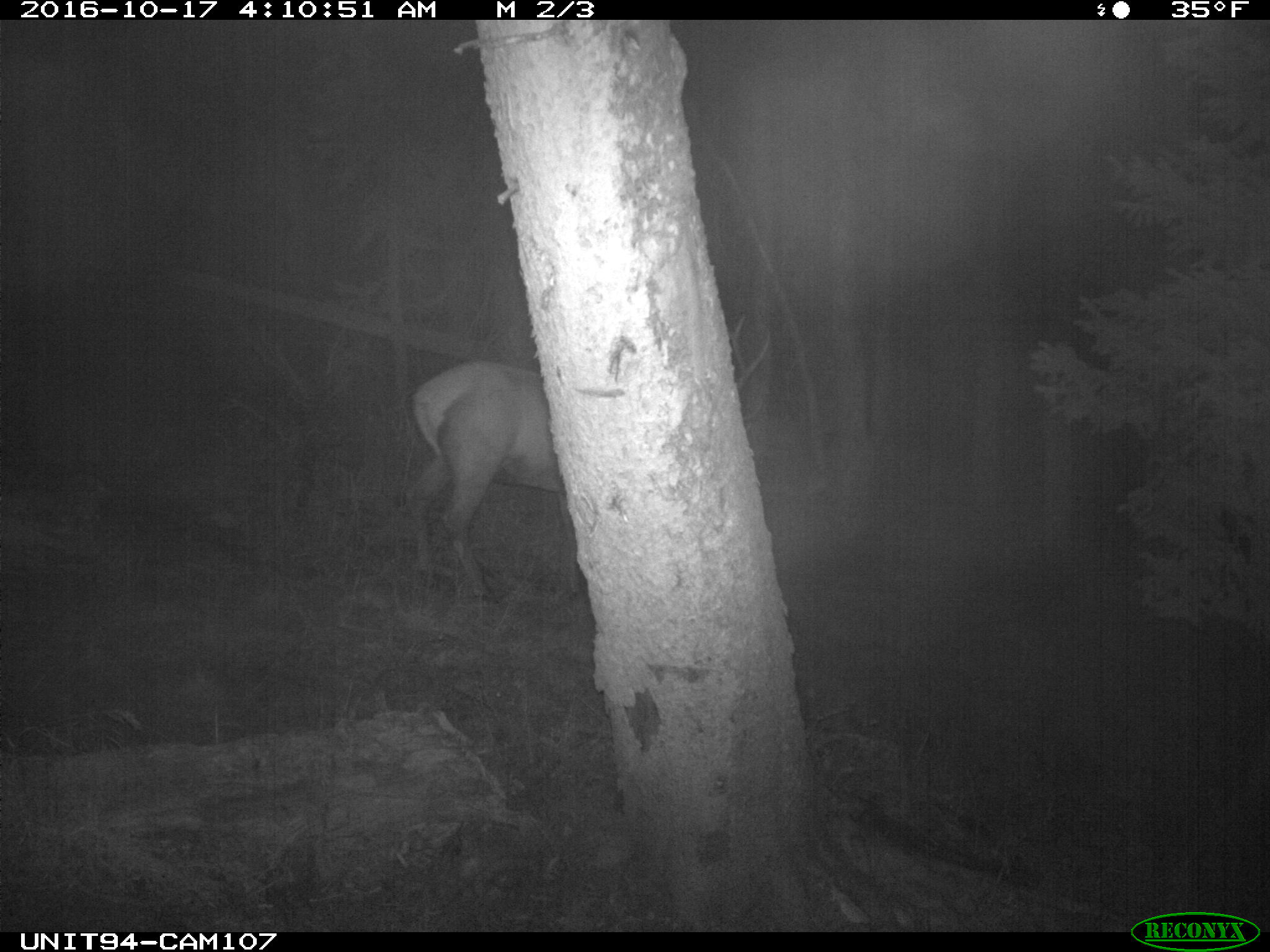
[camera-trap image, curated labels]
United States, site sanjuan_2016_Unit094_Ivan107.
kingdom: Animalia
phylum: Chordata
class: Mammalia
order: Artiodactyla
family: Cervidae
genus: Cervus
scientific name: Cervus elaphus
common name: red deer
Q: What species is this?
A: Cervus elaphus (red deer).